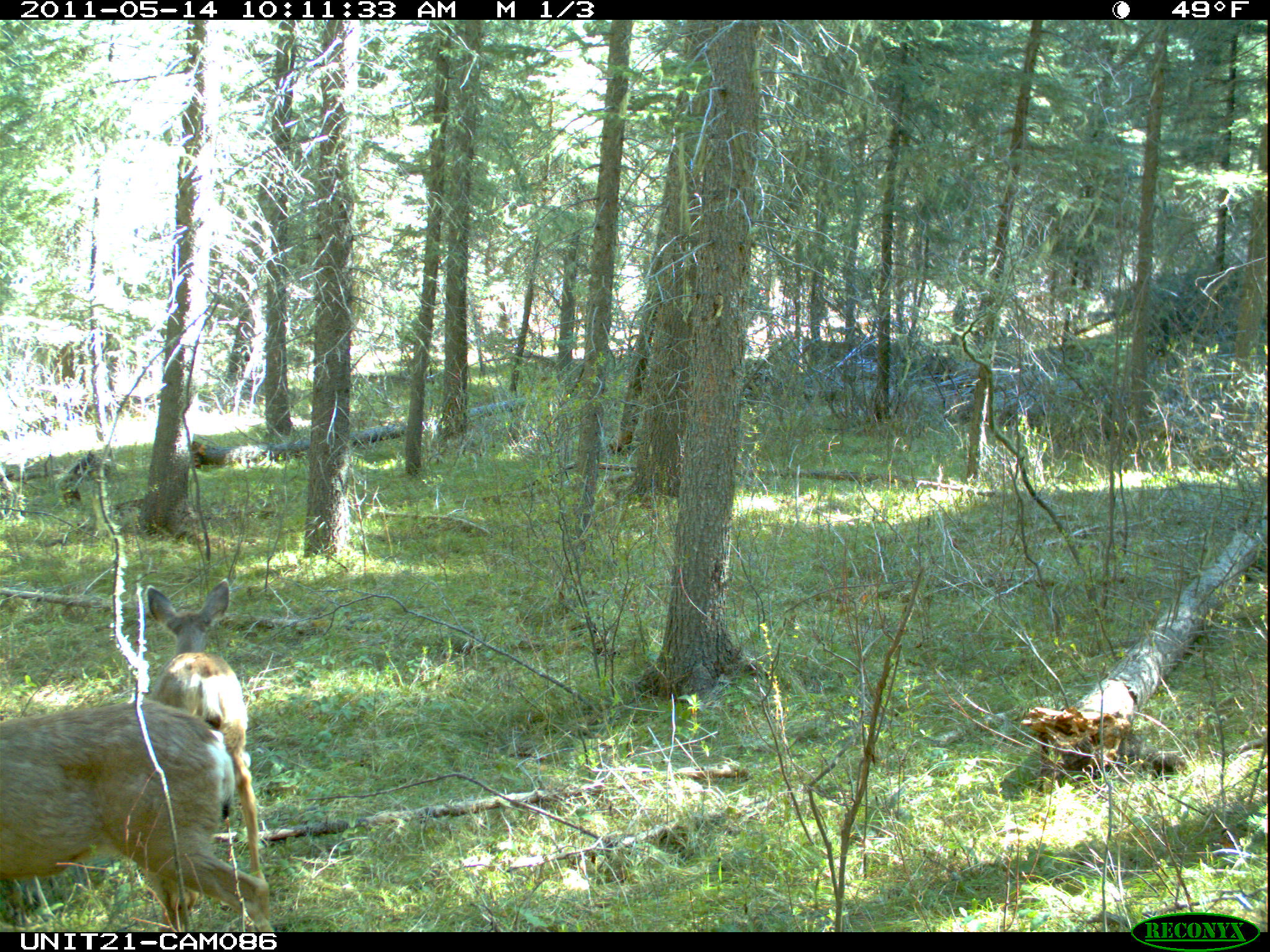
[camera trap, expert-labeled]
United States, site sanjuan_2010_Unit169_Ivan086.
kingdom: Animalia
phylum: Chordata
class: Mammalia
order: Artiodactyla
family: Cervidae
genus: Odocoileus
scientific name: Odocoileus hemionus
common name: mule deer